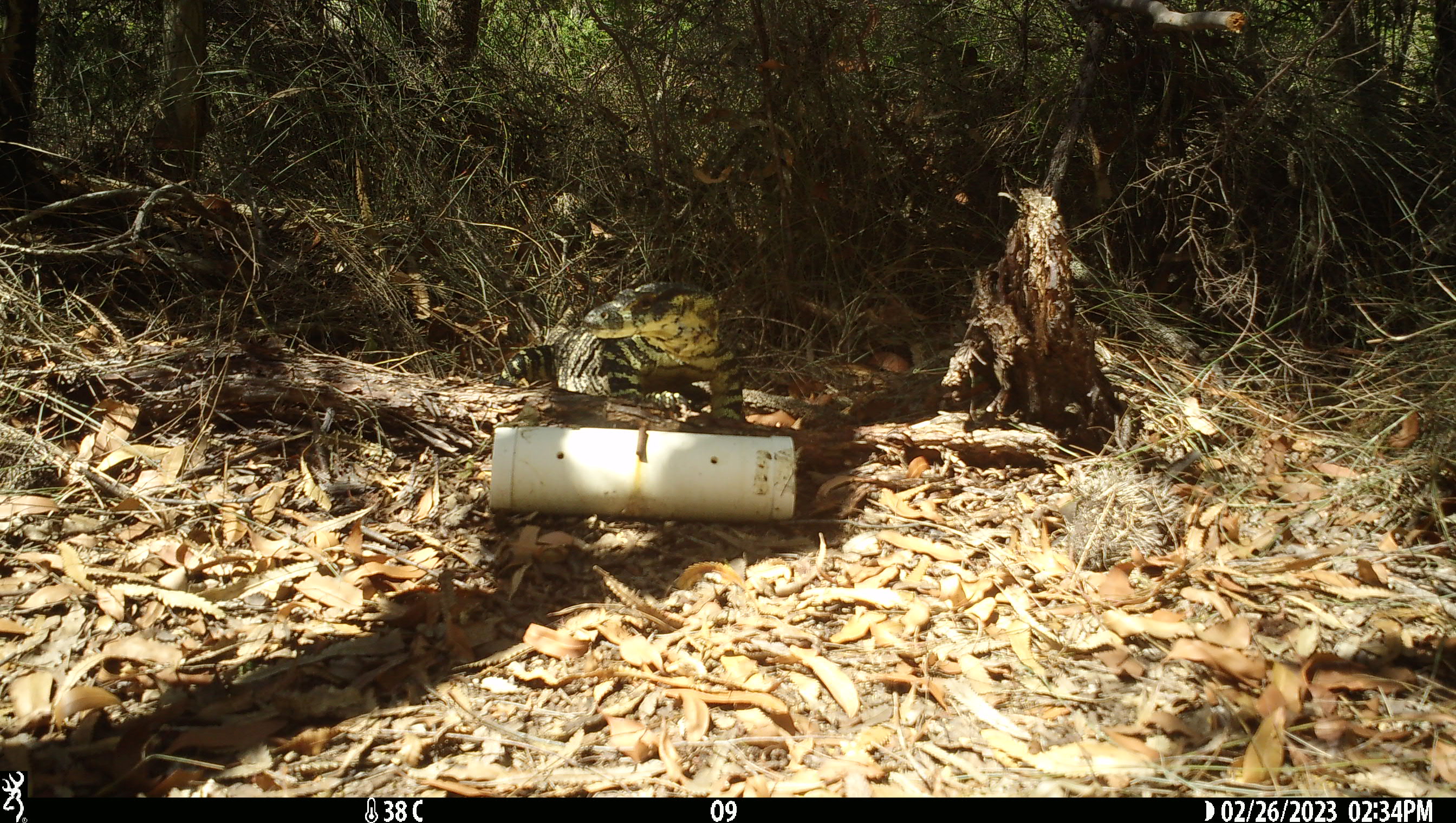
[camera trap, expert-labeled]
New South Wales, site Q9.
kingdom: Animalia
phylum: Chordata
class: Reptilia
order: Squamata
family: Varanidae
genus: Varanus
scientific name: Varanus varius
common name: lace monitor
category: goanna